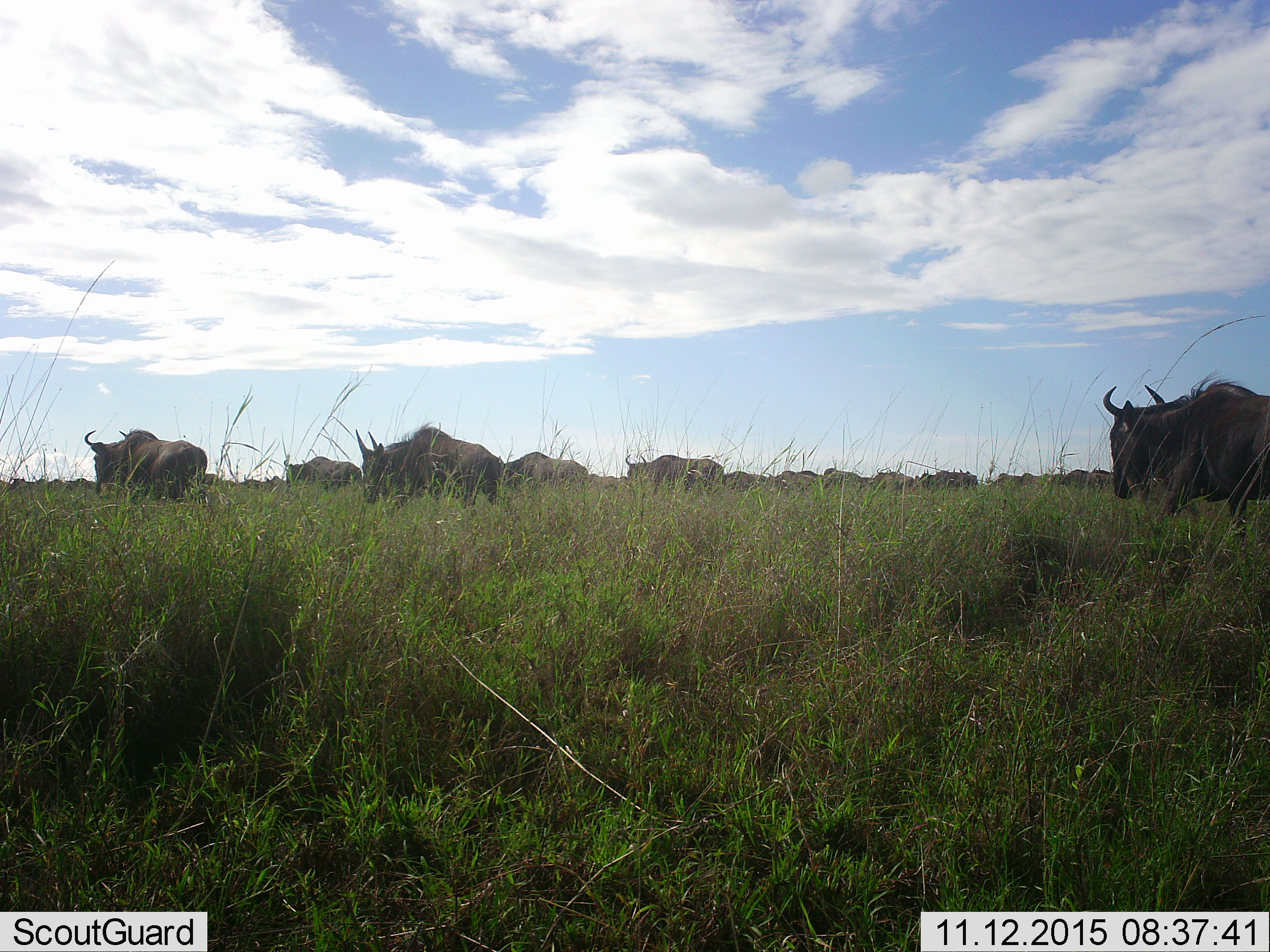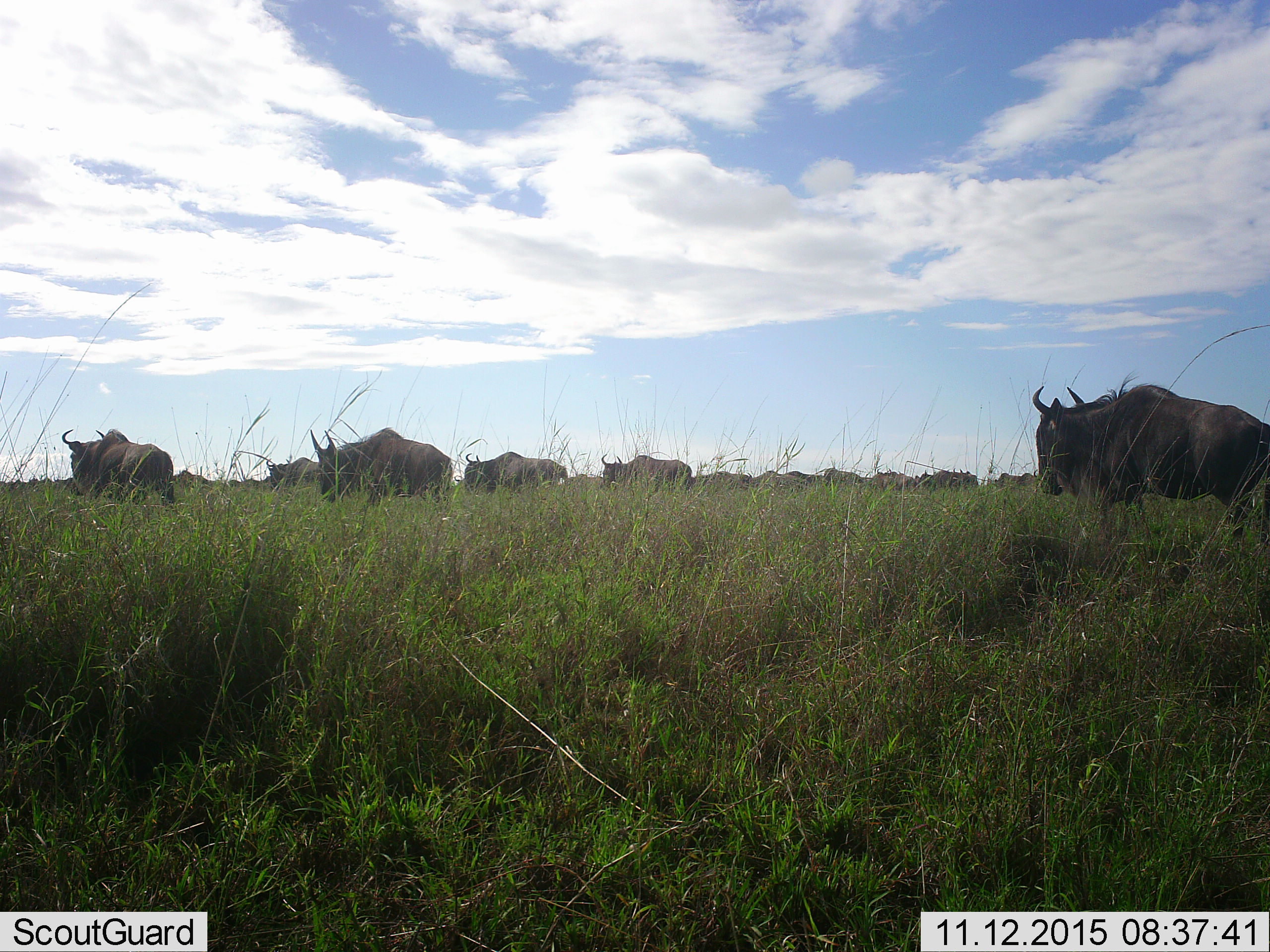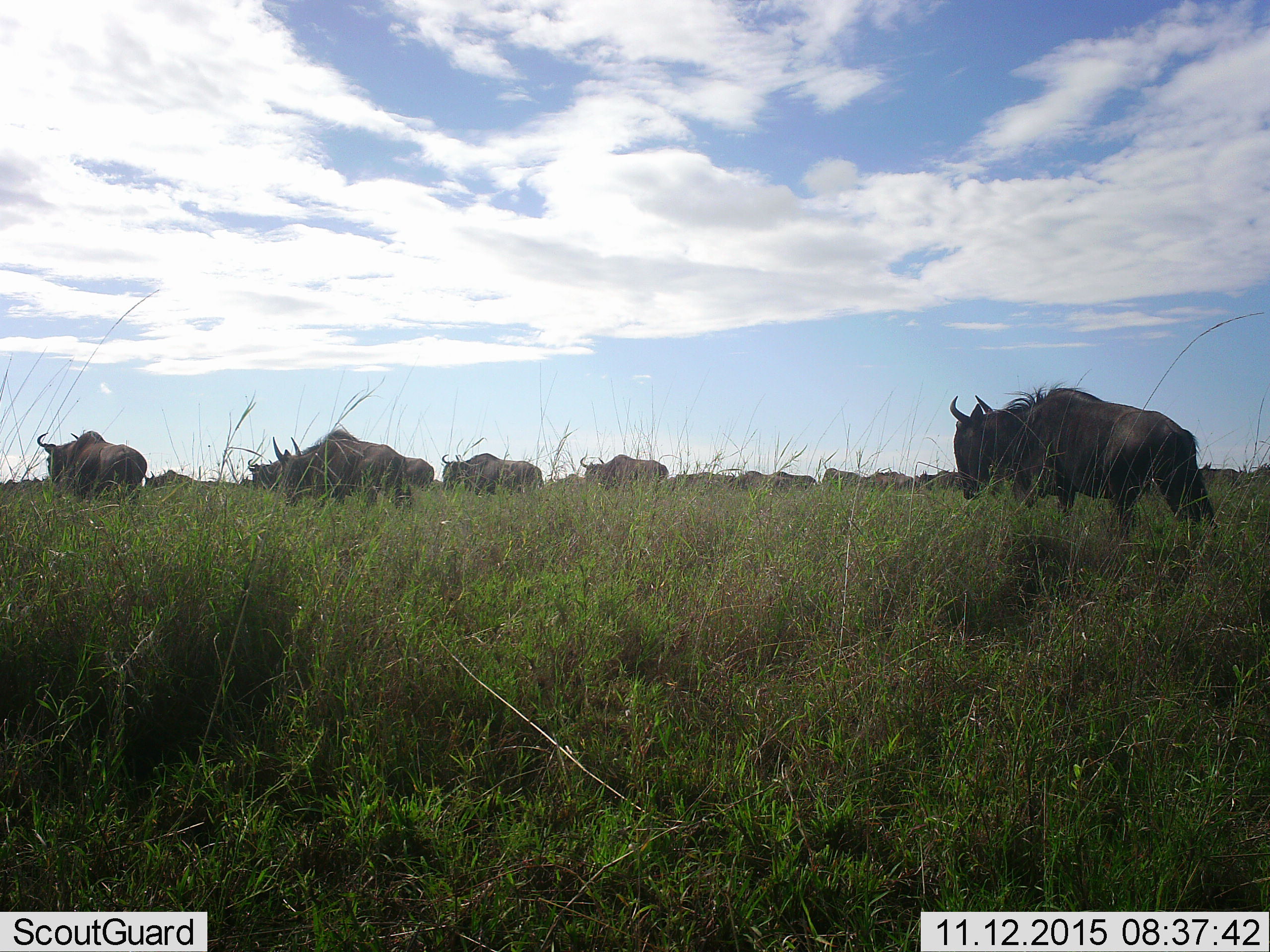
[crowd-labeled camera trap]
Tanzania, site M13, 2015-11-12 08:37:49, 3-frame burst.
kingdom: Animalia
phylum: Chordata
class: Mammalia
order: Artiodactyla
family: Bovidae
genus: Connochaetes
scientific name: Connochaetes taurinus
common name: blue wildebeest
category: wildebeest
Wildebeest (blue wildebeest) (Connochaetes taurinus), count 11-50. Behavior (volunteer vote fractions): standing 14%, resting 0%, moving 86%, interacting 0%. Young present (vote fraction): 0%. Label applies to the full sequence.